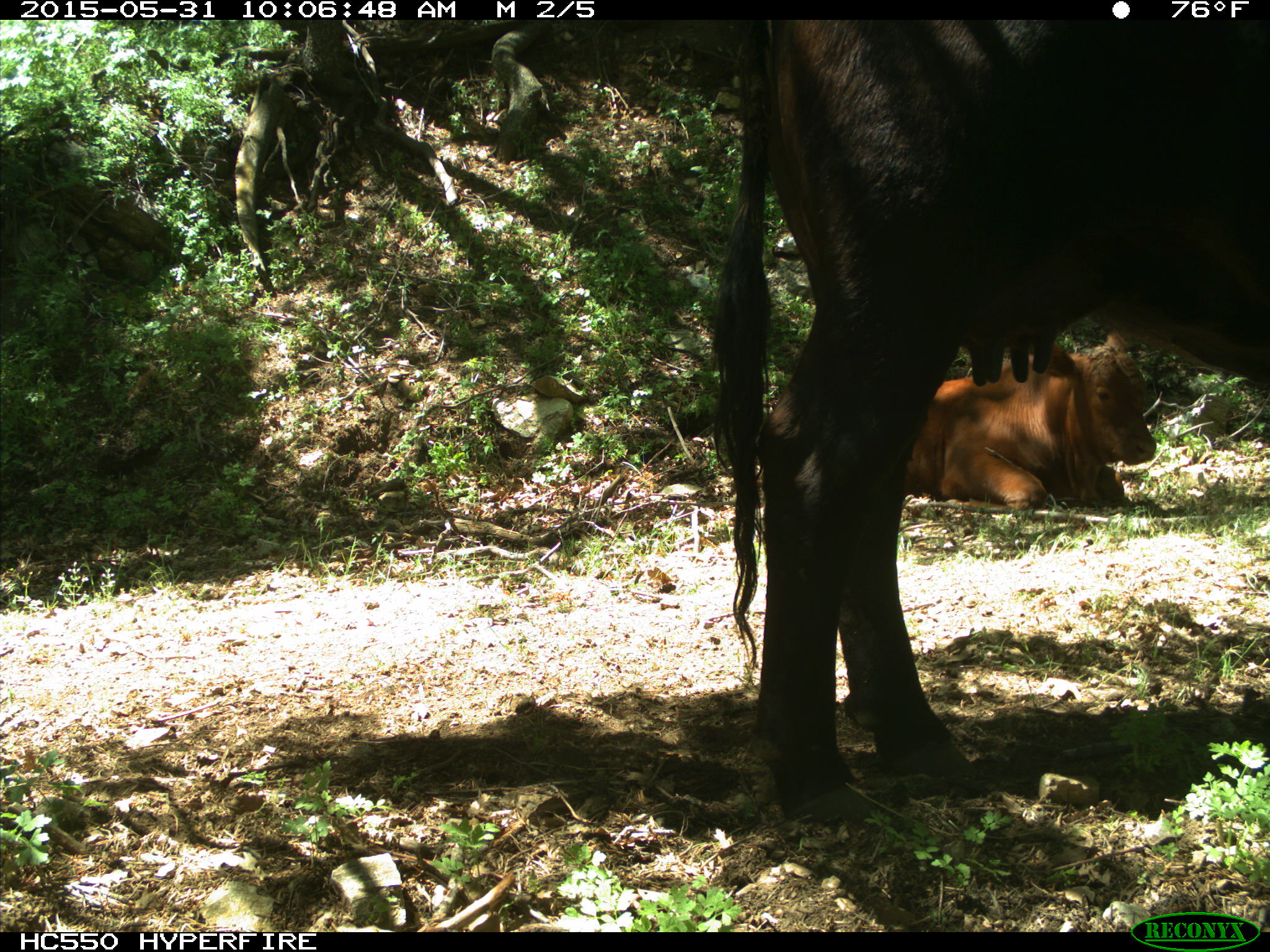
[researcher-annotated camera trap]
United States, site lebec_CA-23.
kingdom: Animalia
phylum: Chordata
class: Mammalia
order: Artiodactyla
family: Bovidae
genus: Bos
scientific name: Bos taurus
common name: domestic cow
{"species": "Bos taurus (domestic cow)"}